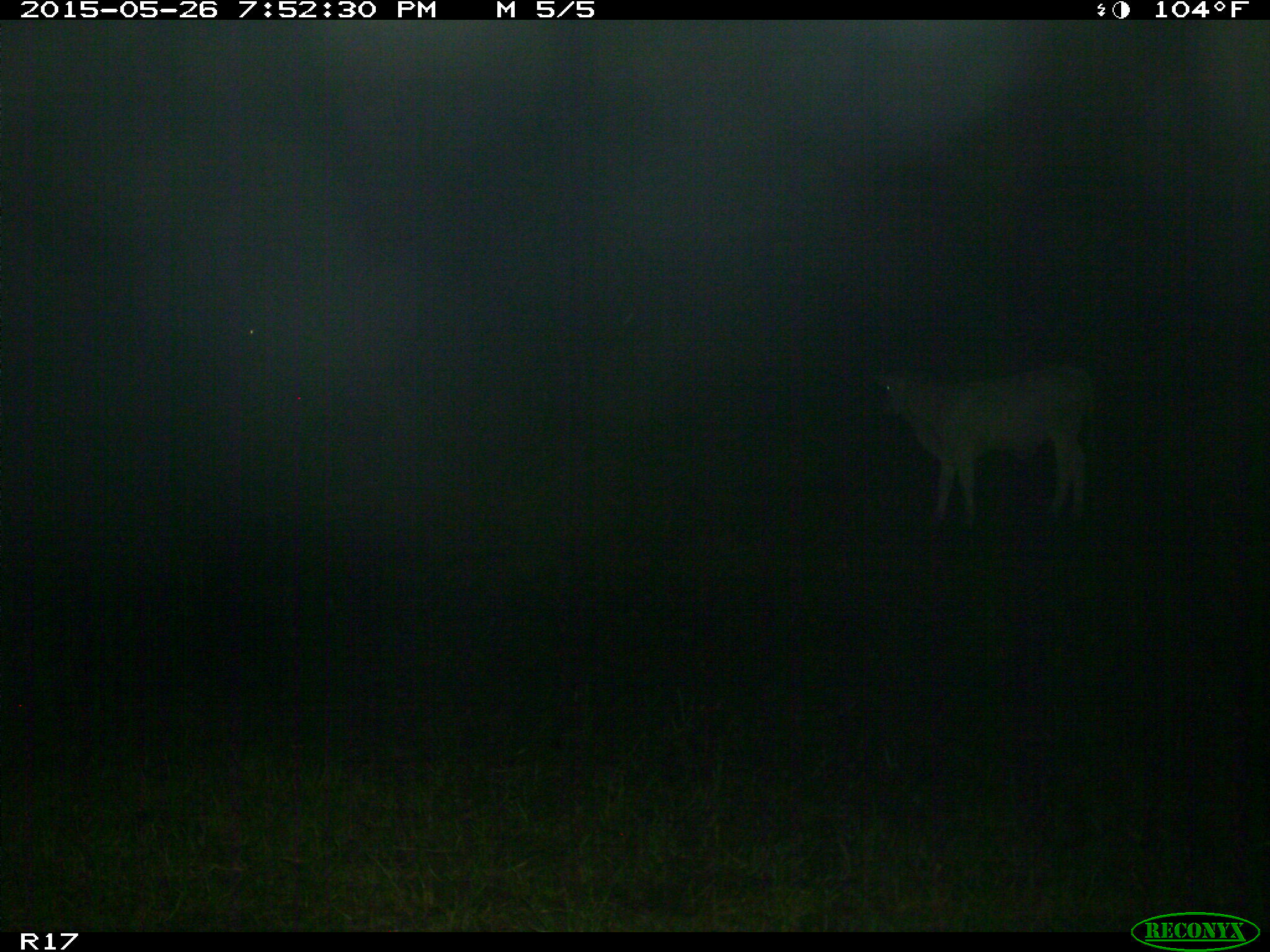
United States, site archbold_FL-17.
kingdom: Animalia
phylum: Chordata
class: Mammalia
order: Artiodactyla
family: Bovidae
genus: Bos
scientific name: Bos taurus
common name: domestic cow